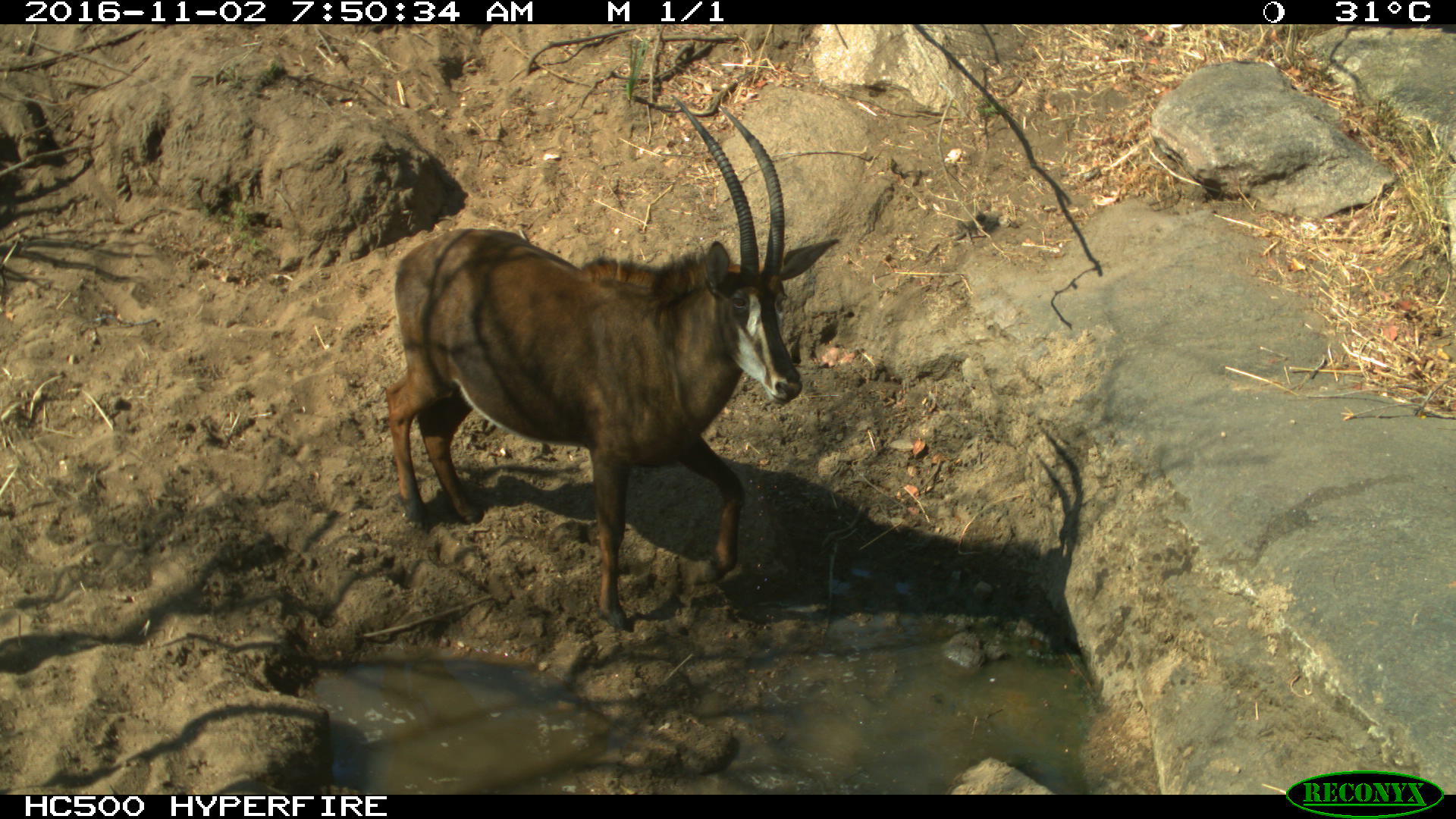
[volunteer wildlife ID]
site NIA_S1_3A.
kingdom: Animalia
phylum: Chordata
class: Mammalia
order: Artiodactyla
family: Bovidae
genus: Hippotragus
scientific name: Hippotragus niger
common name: sable antelope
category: sable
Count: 1.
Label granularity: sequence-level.